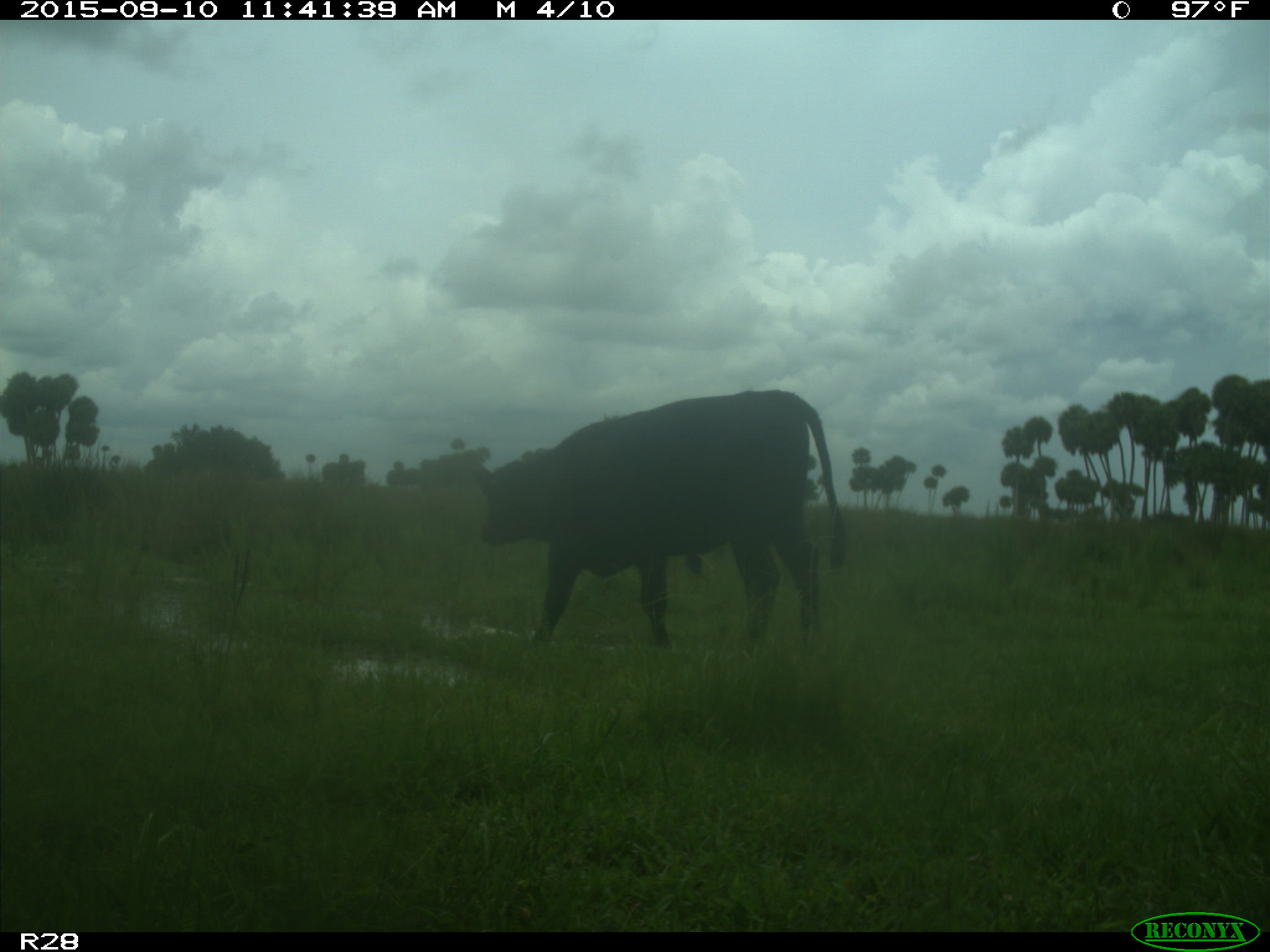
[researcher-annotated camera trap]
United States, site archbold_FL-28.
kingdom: Animalia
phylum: Chordata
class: Mammalia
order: Artiodactyla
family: Bovidae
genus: Bos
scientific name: Bos taurus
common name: domestic cow